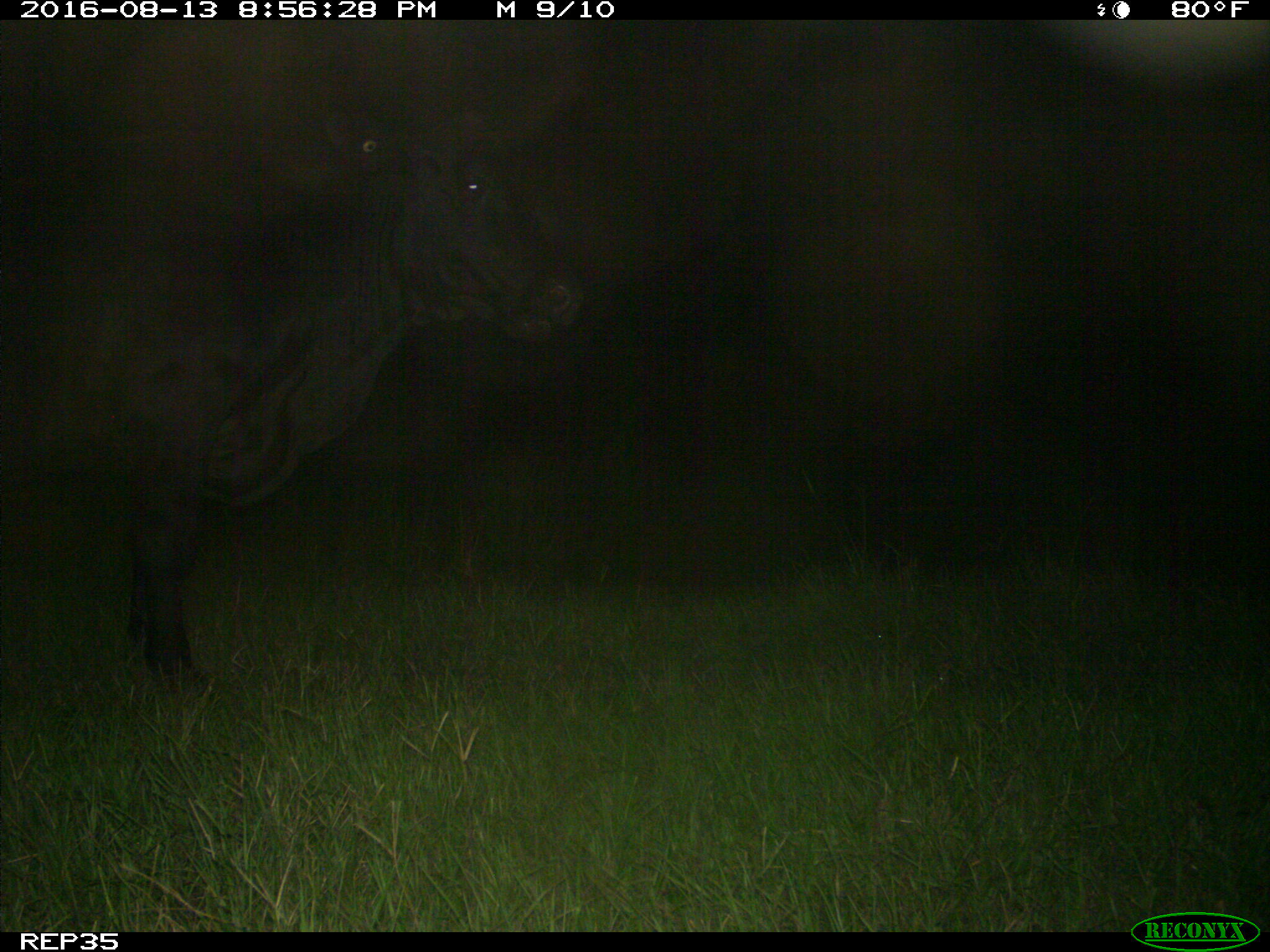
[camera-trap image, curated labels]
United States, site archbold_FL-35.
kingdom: Animalia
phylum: Chordata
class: Mammalia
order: Artiodactyla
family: Bovidae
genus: Bos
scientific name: Bos taurus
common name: domestic cow